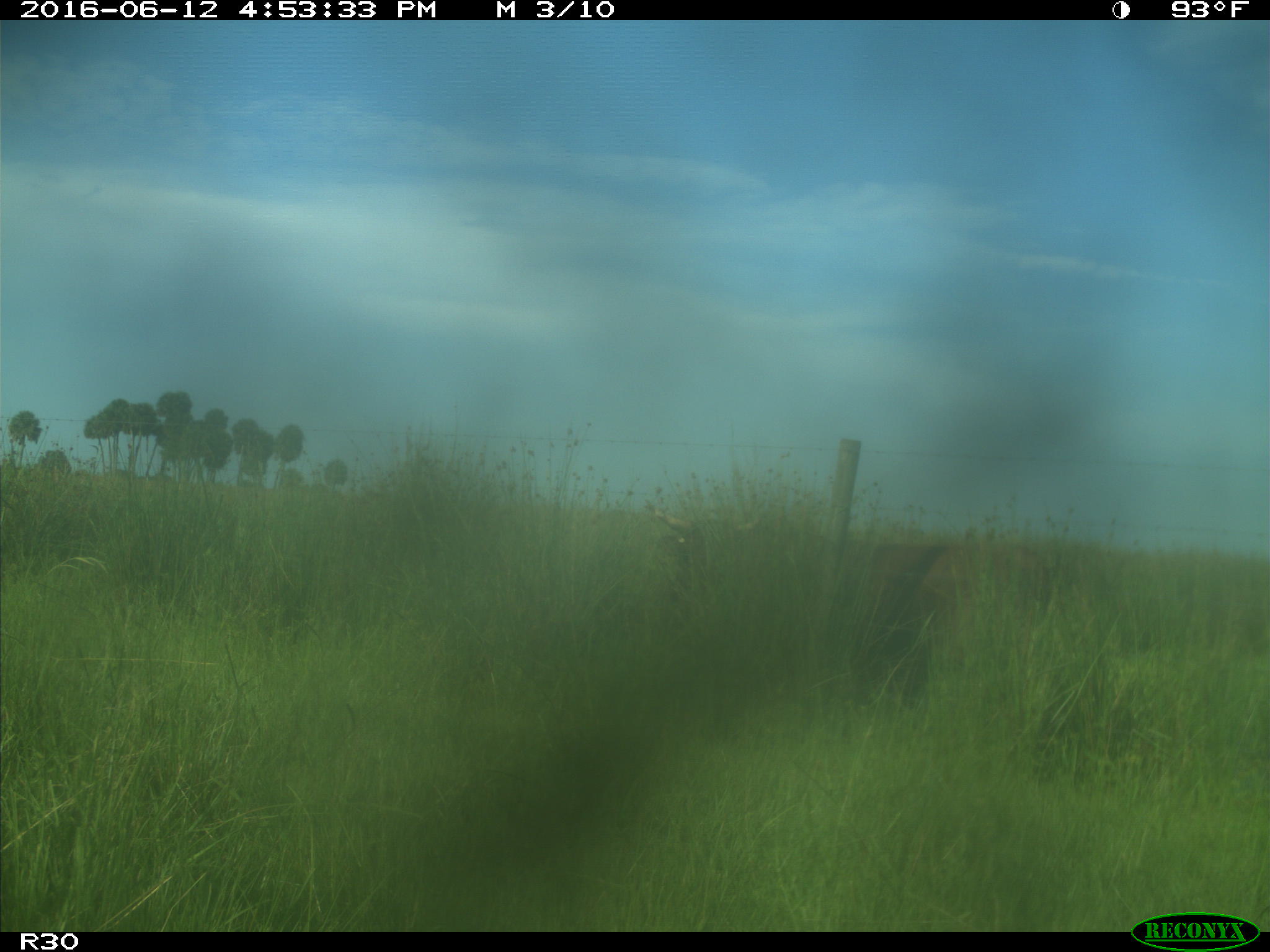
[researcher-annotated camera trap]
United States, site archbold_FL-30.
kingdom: Animalia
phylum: Chordata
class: Mammalia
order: Artiodactyla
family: Bovidae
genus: Bos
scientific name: Bos taurus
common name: domestic cow